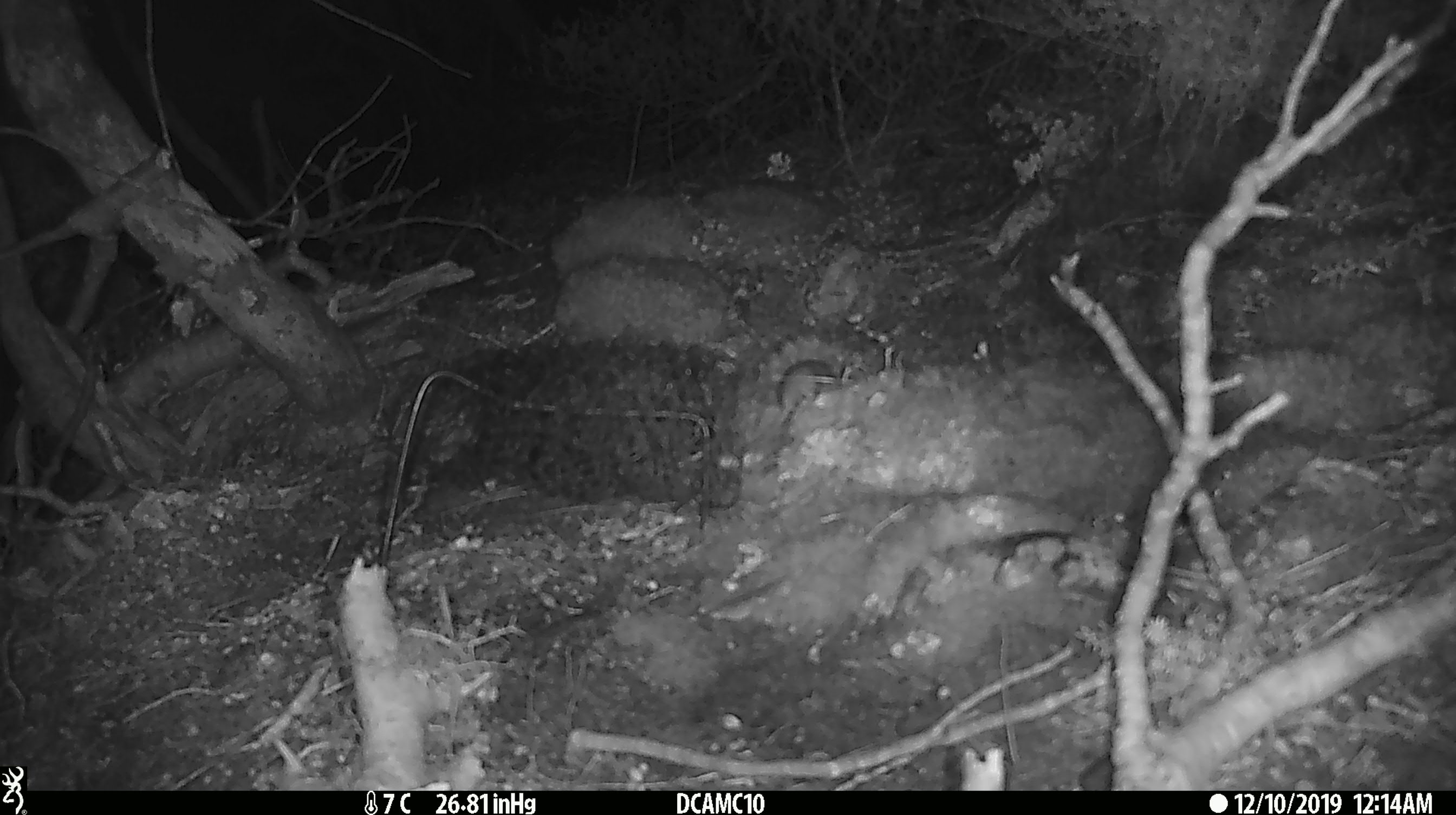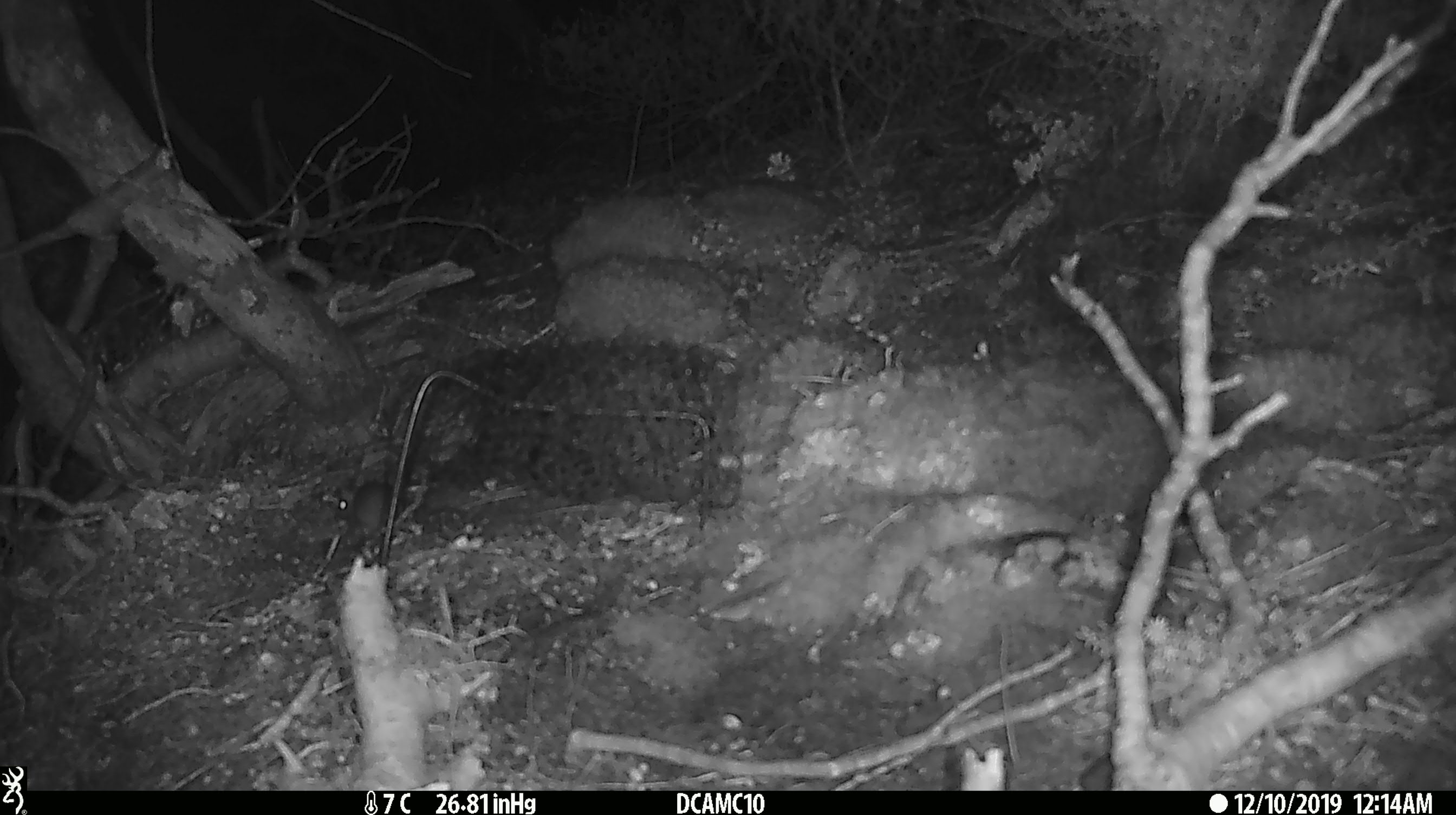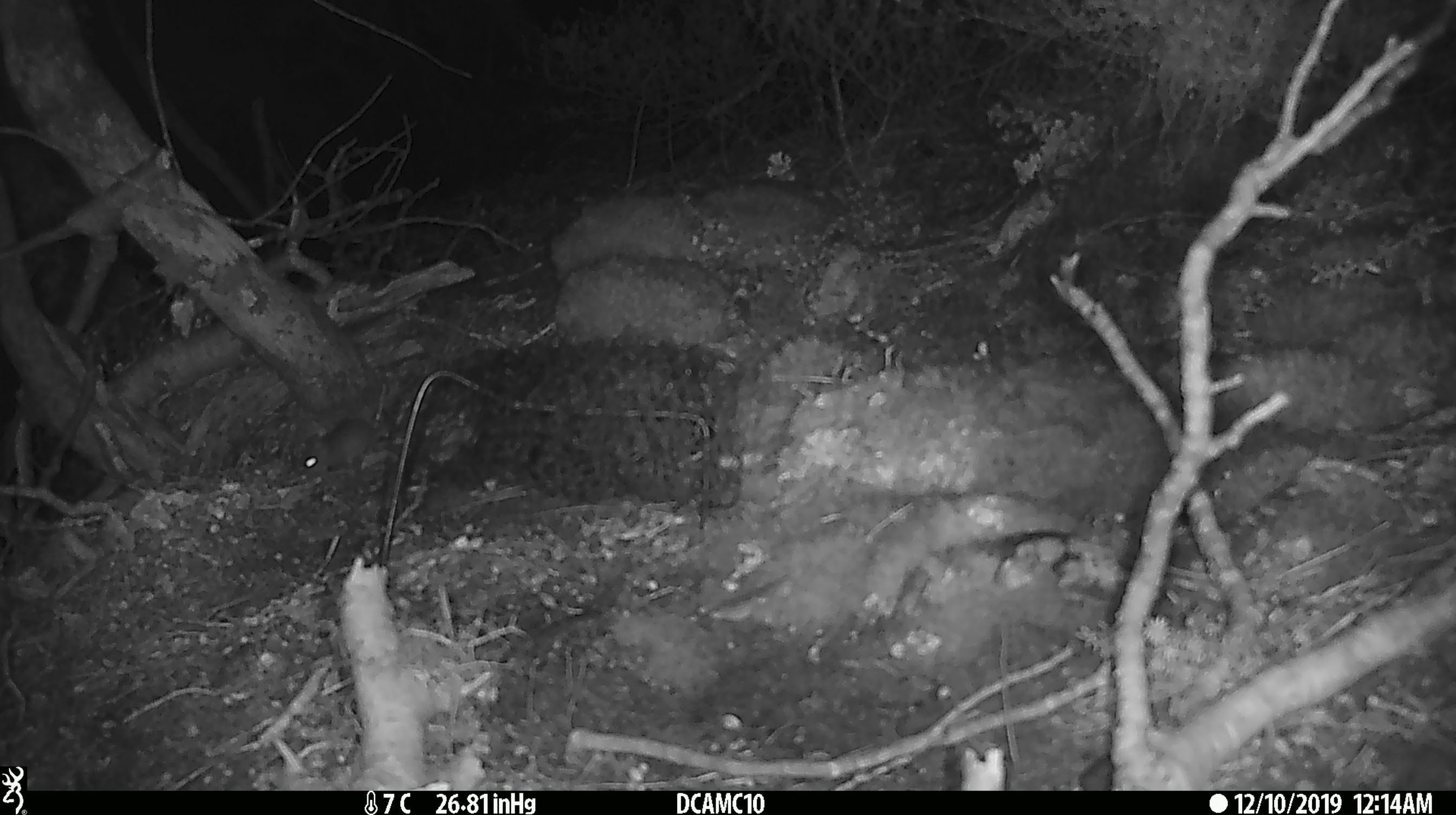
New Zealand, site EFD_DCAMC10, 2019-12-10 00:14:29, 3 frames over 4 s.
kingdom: Animalia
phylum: Chordata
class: Mammalia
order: Rodentia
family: Muridae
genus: Mus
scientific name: Mus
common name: mouse